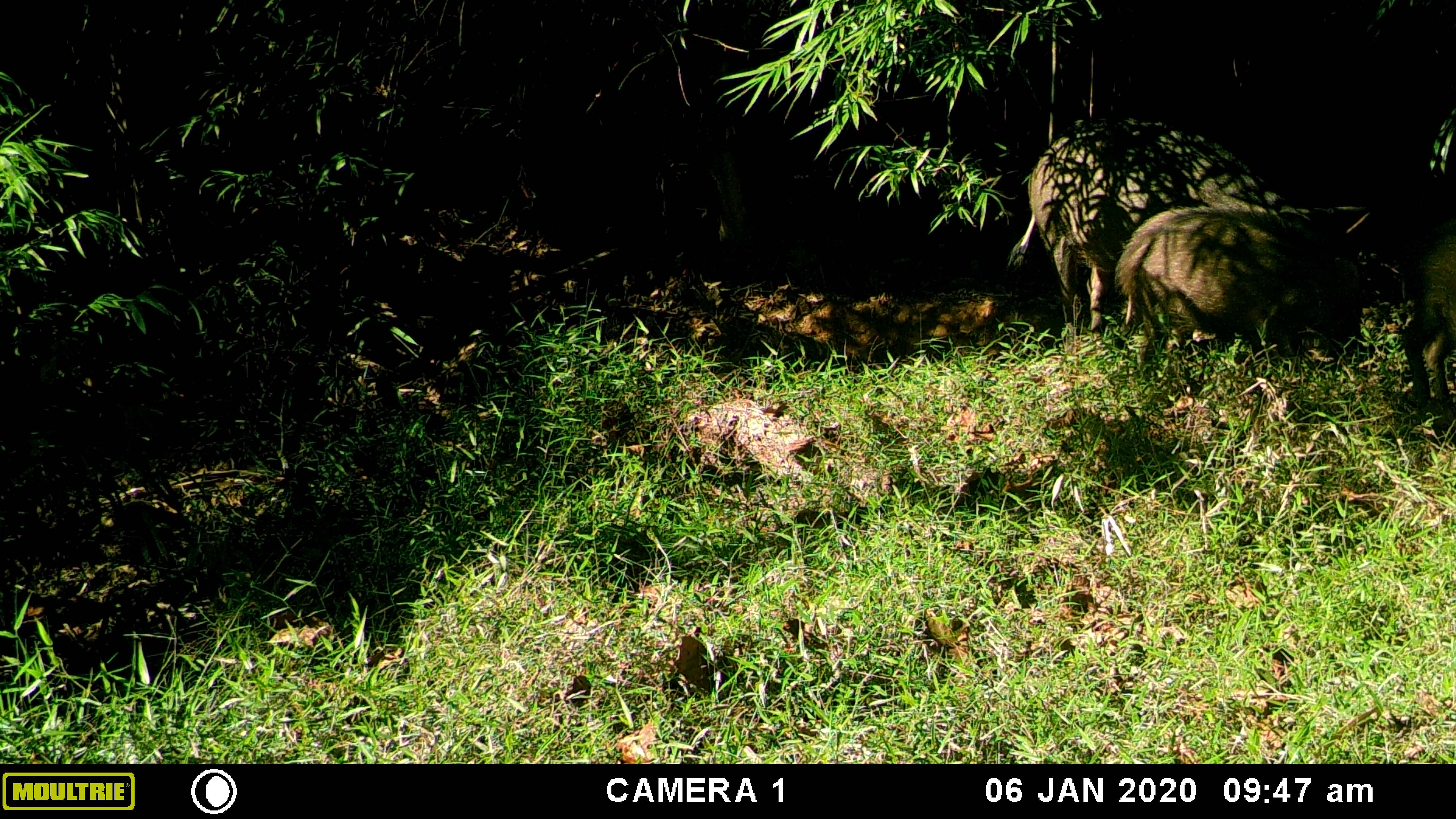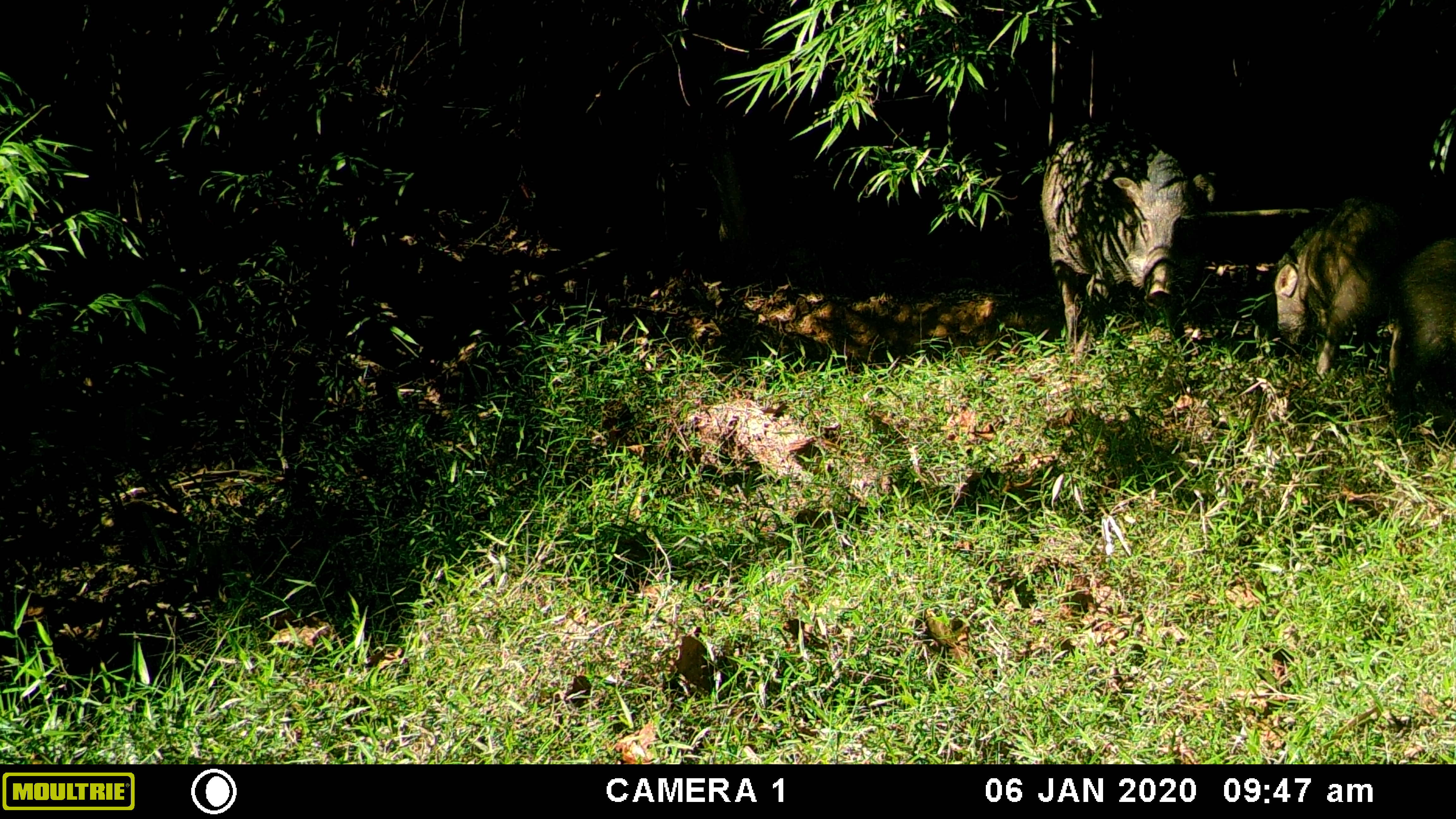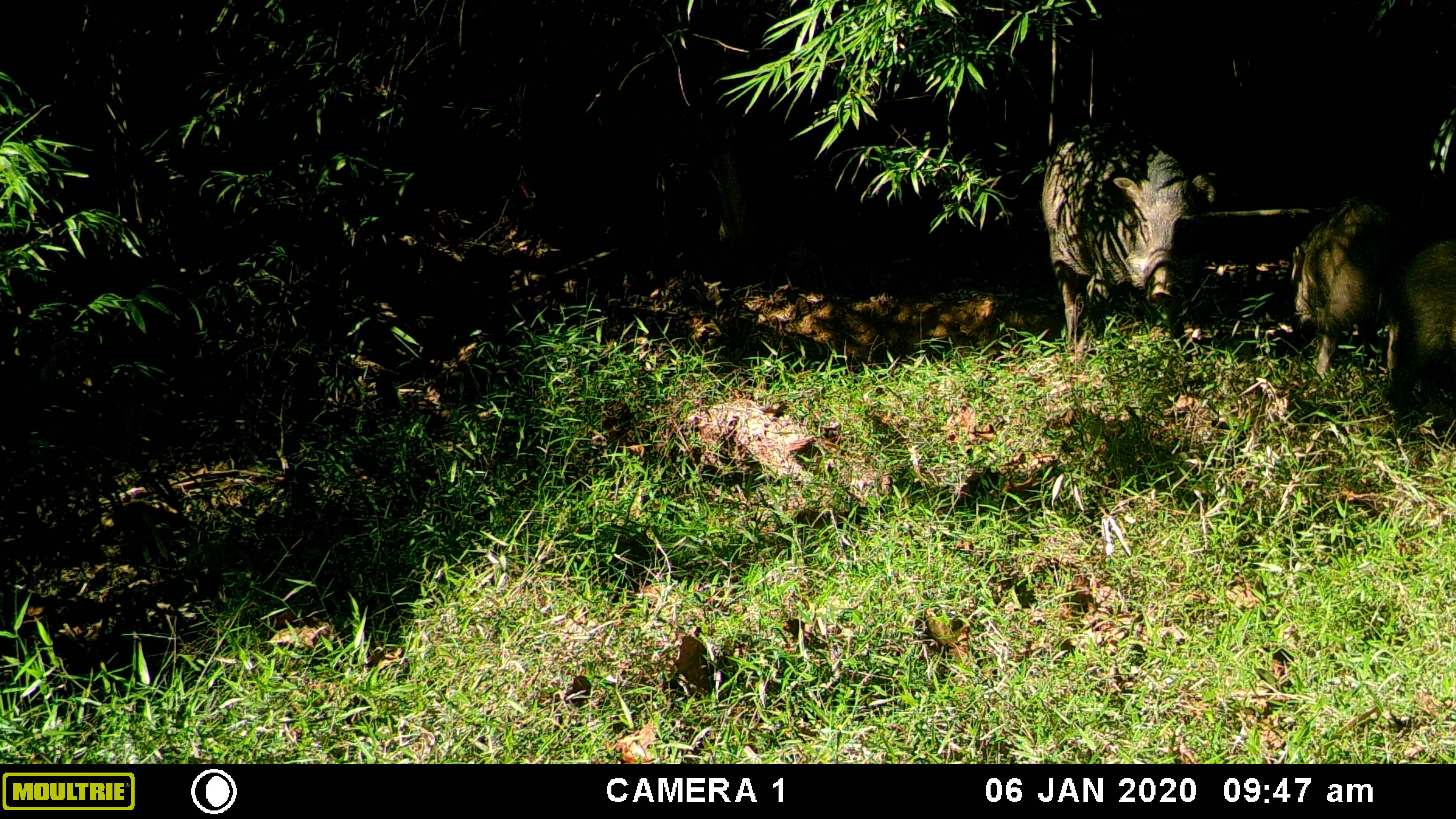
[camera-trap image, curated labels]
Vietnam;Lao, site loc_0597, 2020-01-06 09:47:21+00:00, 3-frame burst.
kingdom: Animalia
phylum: Chordata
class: Mammalia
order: Artiodactyla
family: Suidae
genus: Sus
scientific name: Sus scrofa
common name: eurasian wild pig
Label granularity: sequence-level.